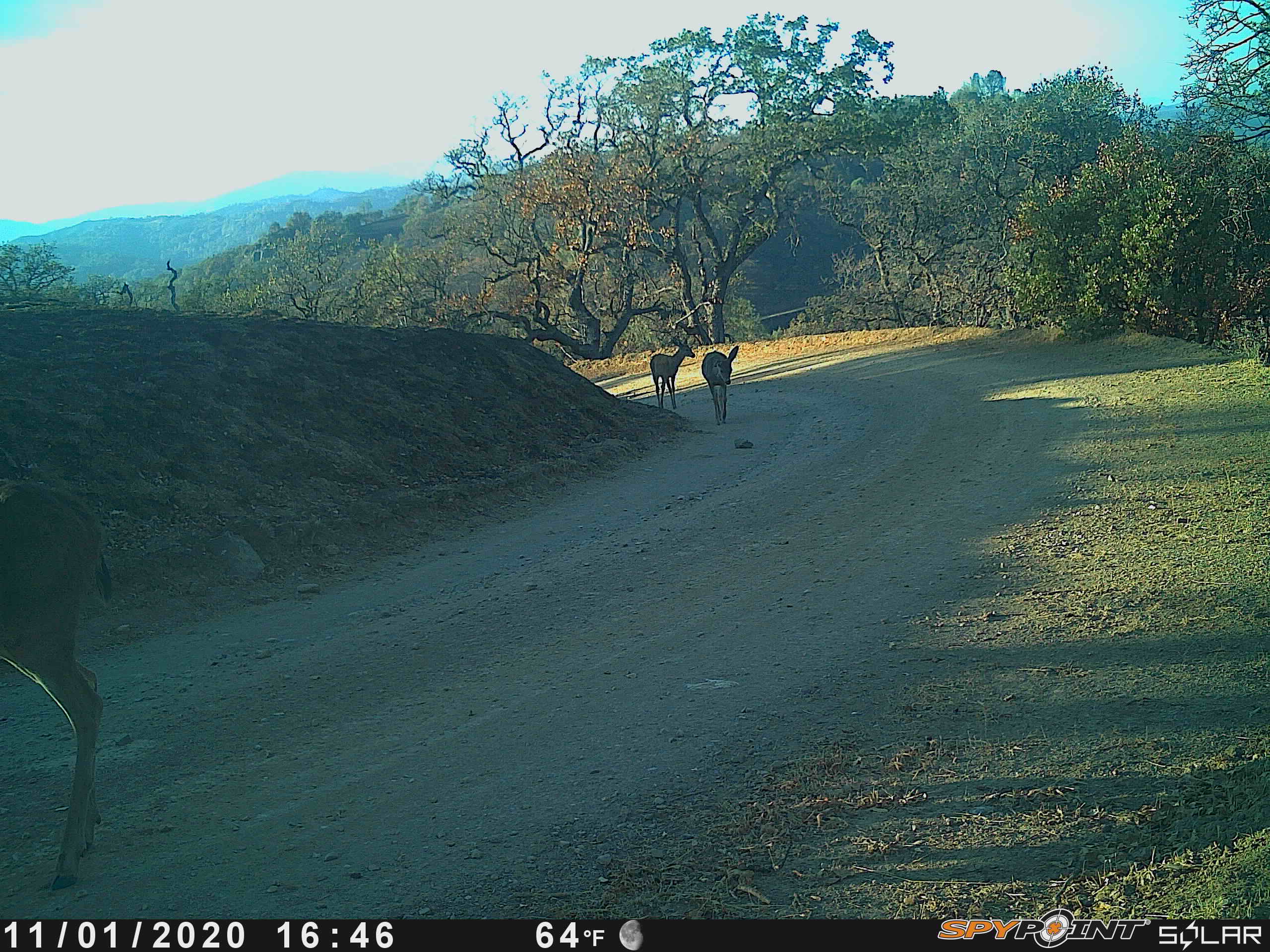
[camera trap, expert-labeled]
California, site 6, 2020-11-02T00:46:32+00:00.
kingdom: Animalia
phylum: Chordata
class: Mammalia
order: Artiodactyla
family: Cervidae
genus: Odocoileus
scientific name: Odocoileus hemionus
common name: mule deer